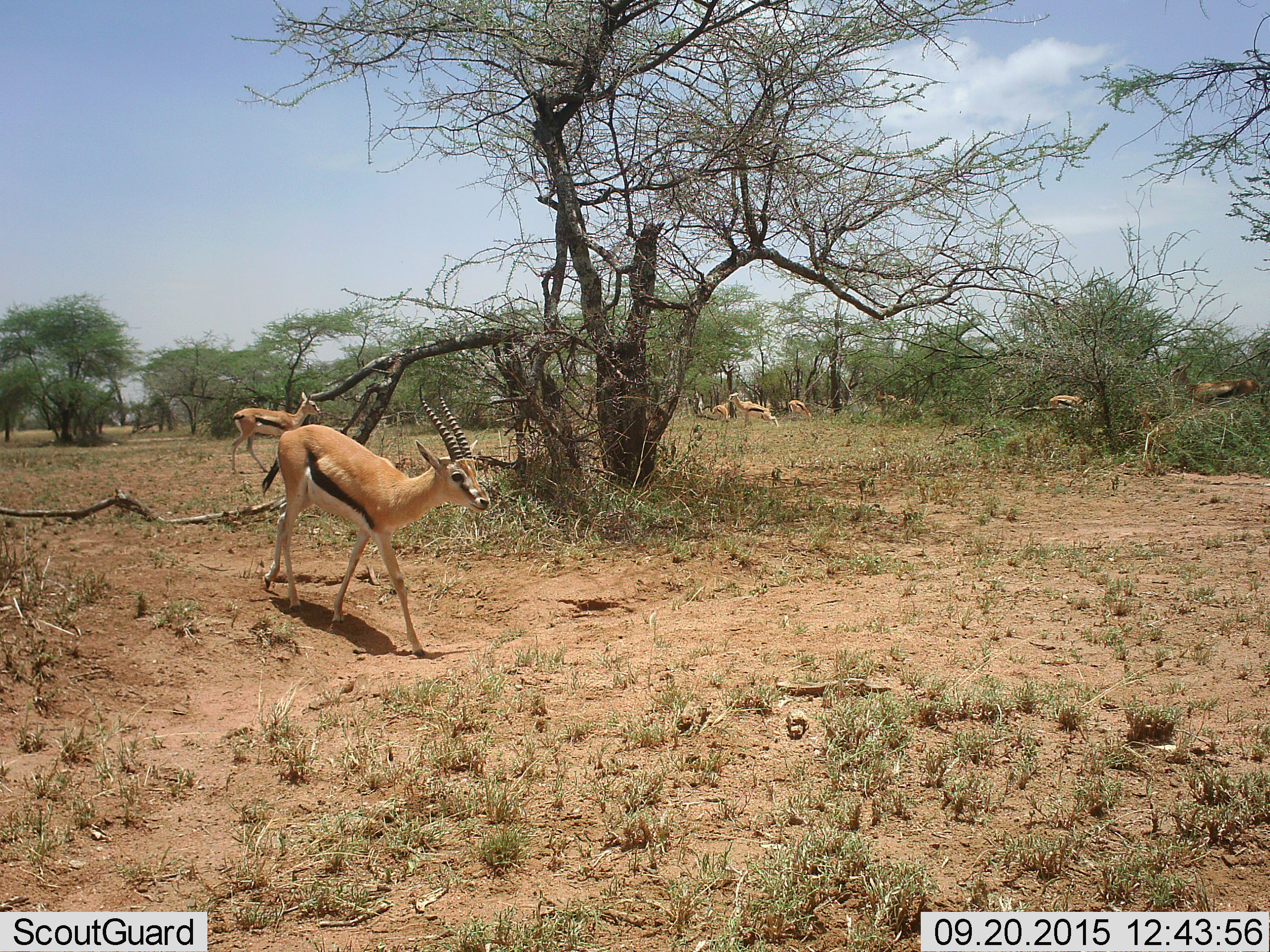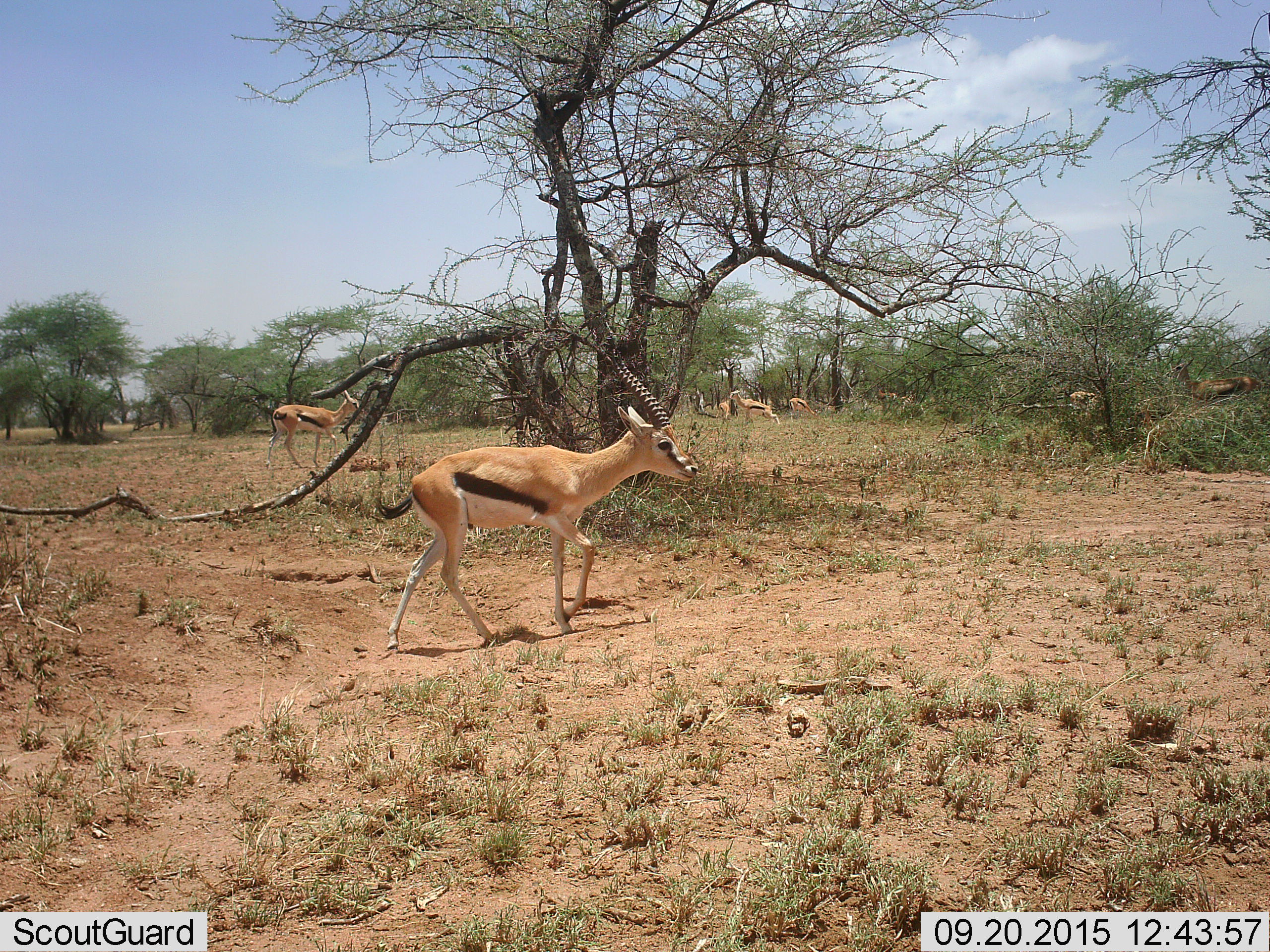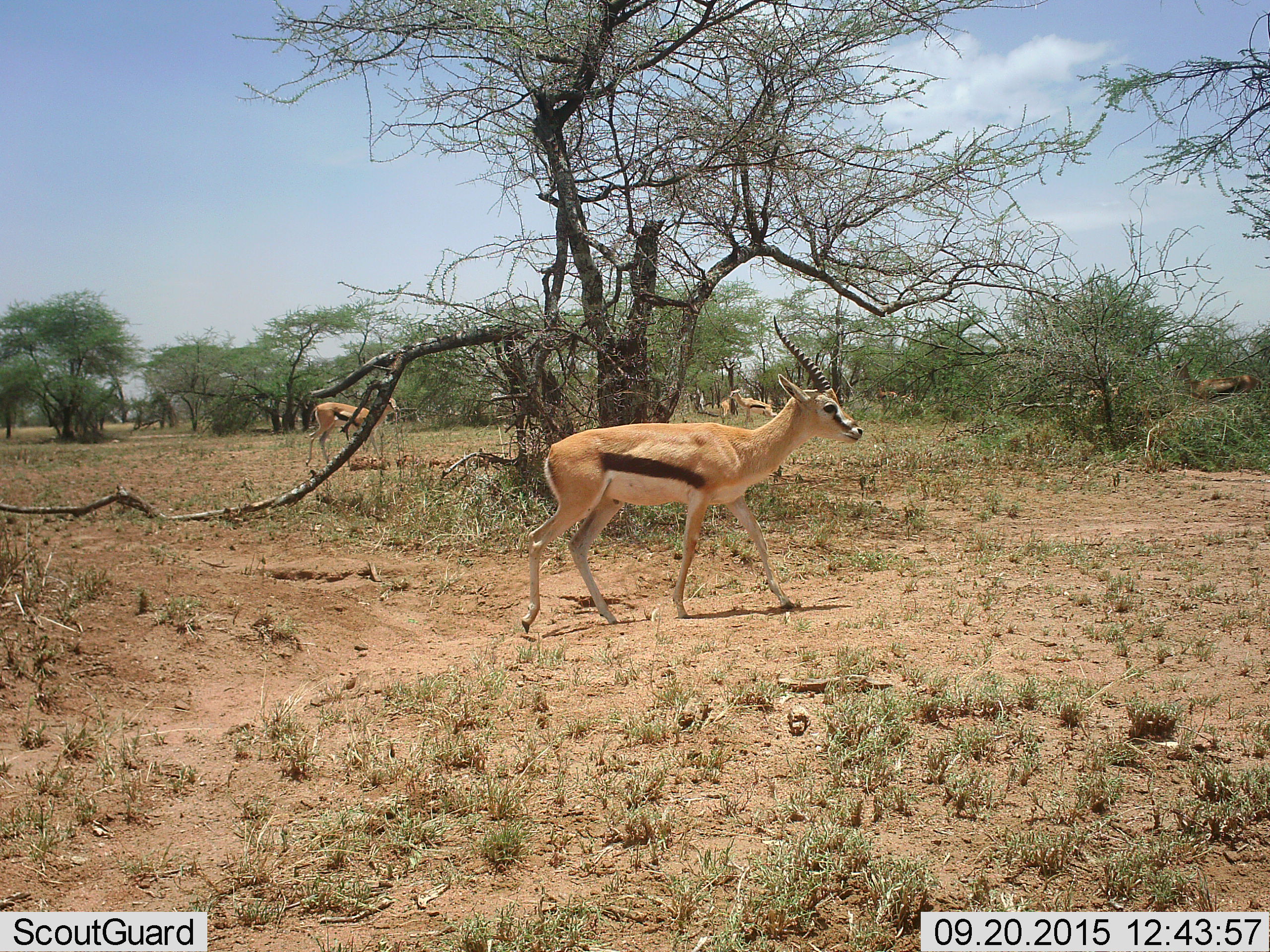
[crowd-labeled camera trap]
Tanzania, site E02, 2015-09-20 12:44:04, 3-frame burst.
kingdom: Animalia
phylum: Chordata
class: Mammalia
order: Artiodactyla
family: Bovidae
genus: Eudorcas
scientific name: Eudorcas thomsonii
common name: thomson's gazelle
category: gazellethomsons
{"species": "gazellethomsons (thomson's gazelle) (Eudorcas thomsonii)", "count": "8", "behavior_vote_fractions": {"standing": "44%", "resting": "6%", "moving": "94%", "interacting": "11%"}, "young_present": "11%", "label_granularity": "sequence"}